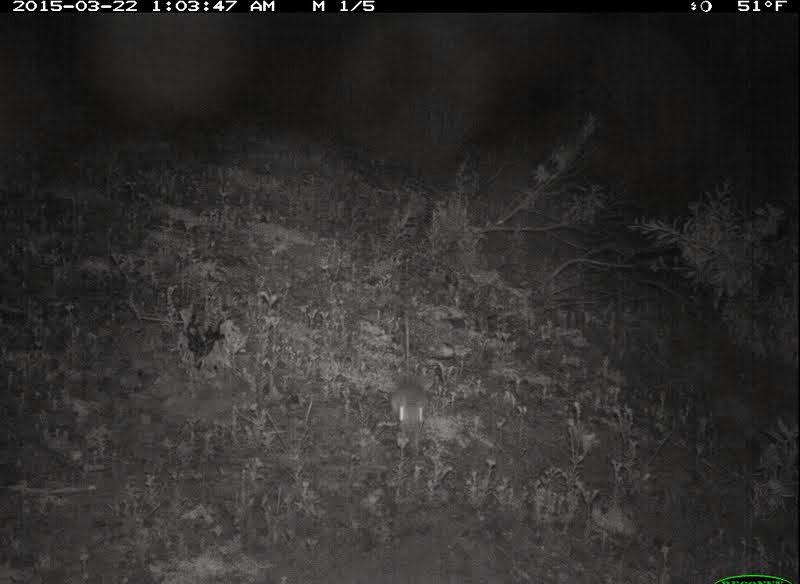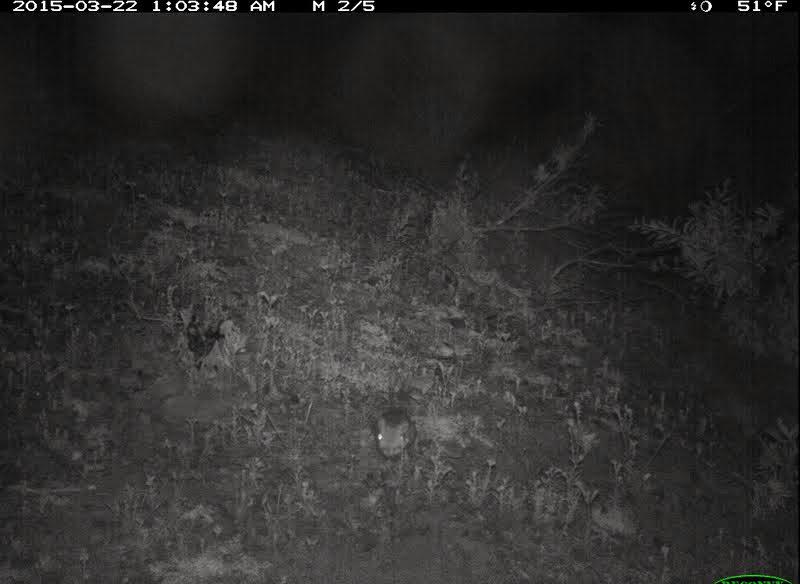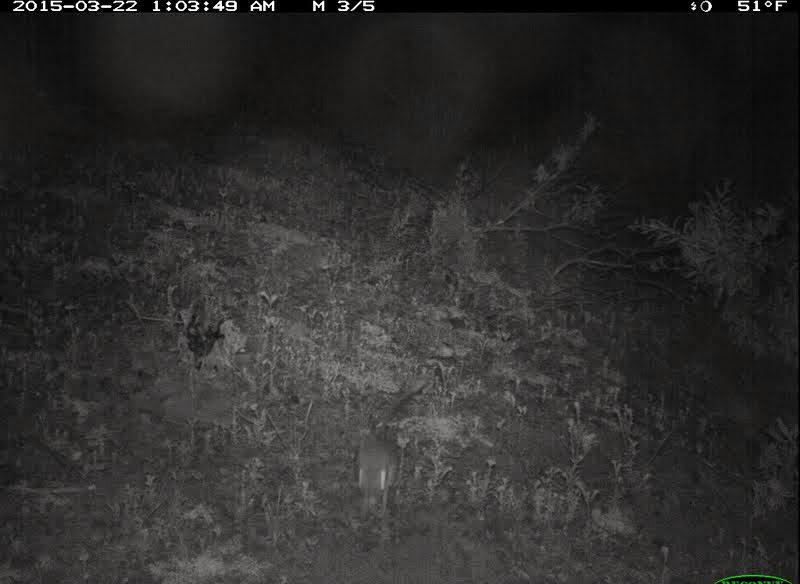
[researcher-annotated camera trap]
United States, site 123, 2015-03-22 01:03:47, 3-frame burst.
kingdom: Animalia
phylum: Chordata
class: Mammalia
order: Rodentia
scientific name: Rodentia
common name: rodent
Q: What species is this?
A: Rodent (Rodentia).